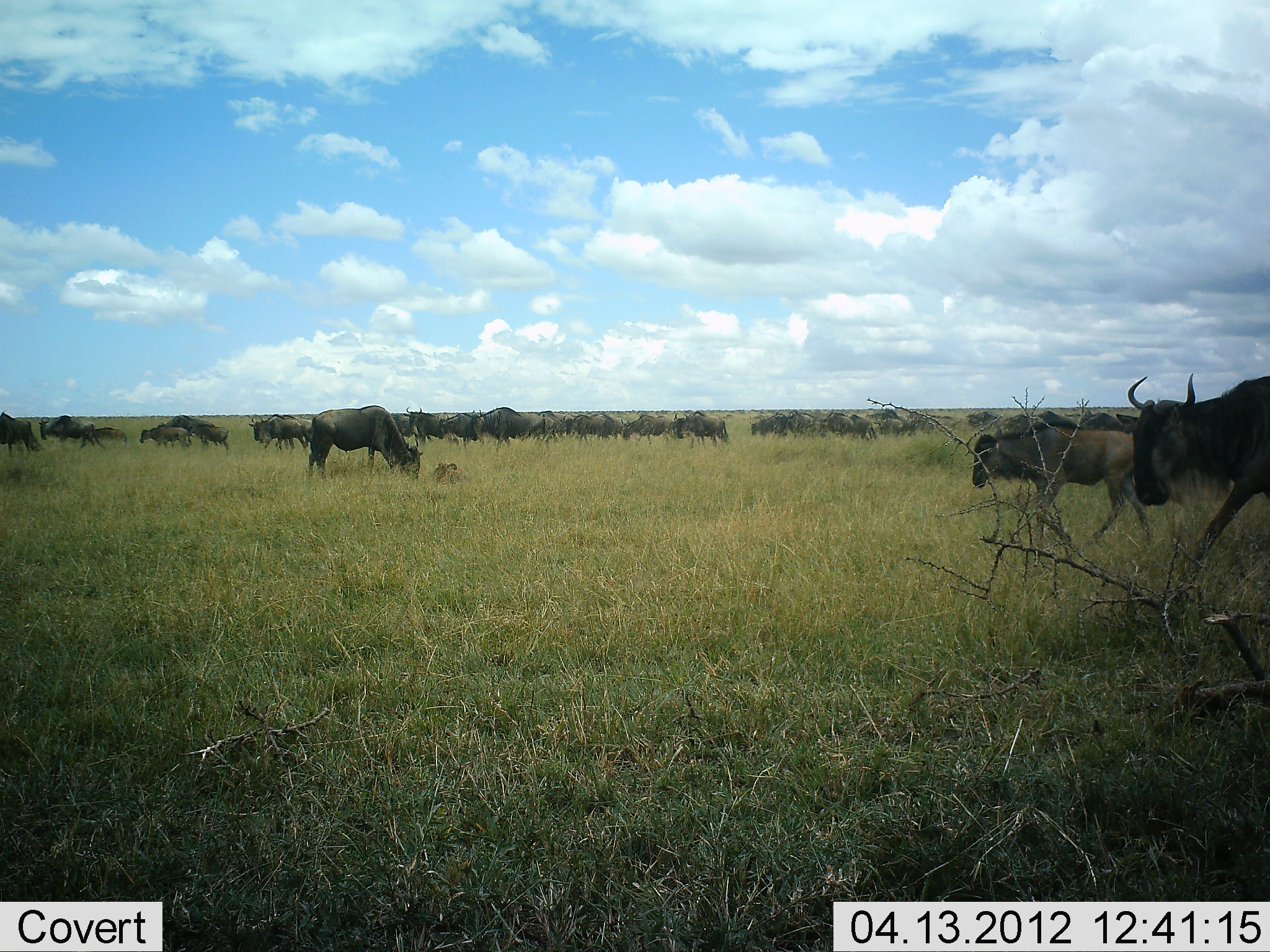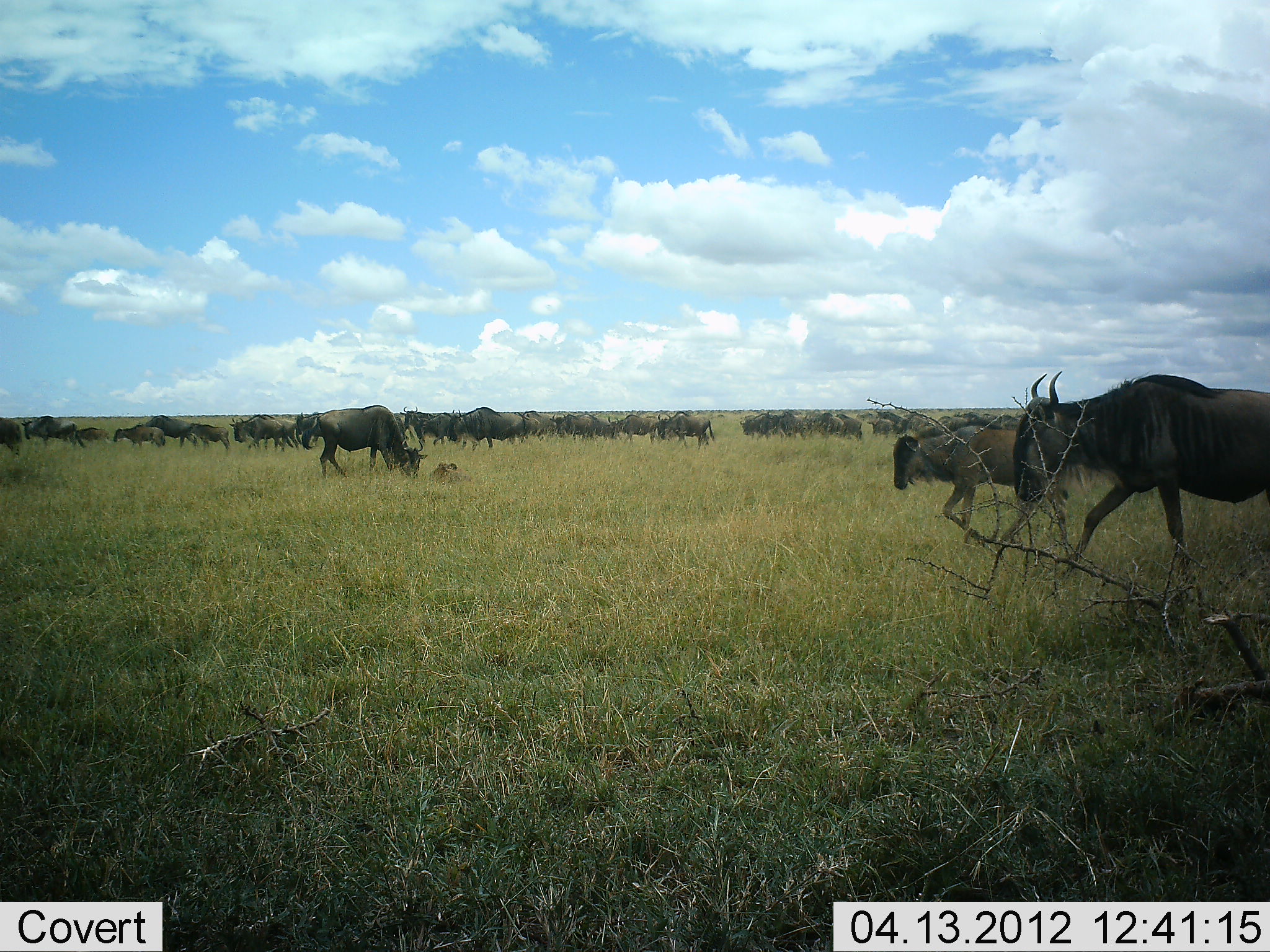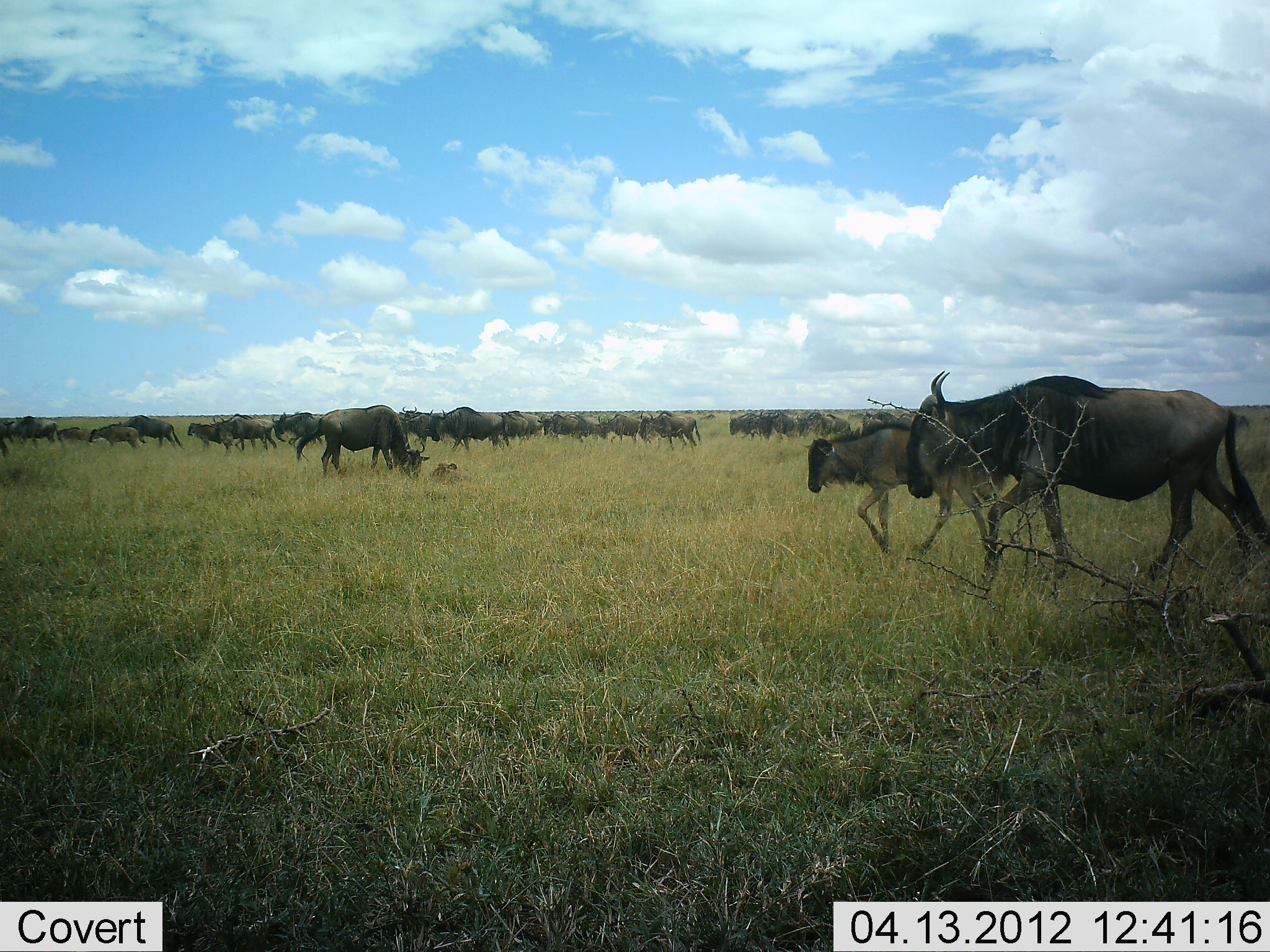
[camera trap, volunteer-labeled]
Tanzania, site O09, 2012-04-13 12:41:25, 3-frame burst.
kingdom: Animalia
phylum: Chordata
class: Mammalia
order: Artiodactyla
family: Bovidae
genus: Connochaetes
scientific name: Connochaetes taurinus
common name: blue wildebeest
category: wildebeest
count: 11-50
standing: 36%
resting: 12%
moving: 92%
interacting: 0%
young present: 36%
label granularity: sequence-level